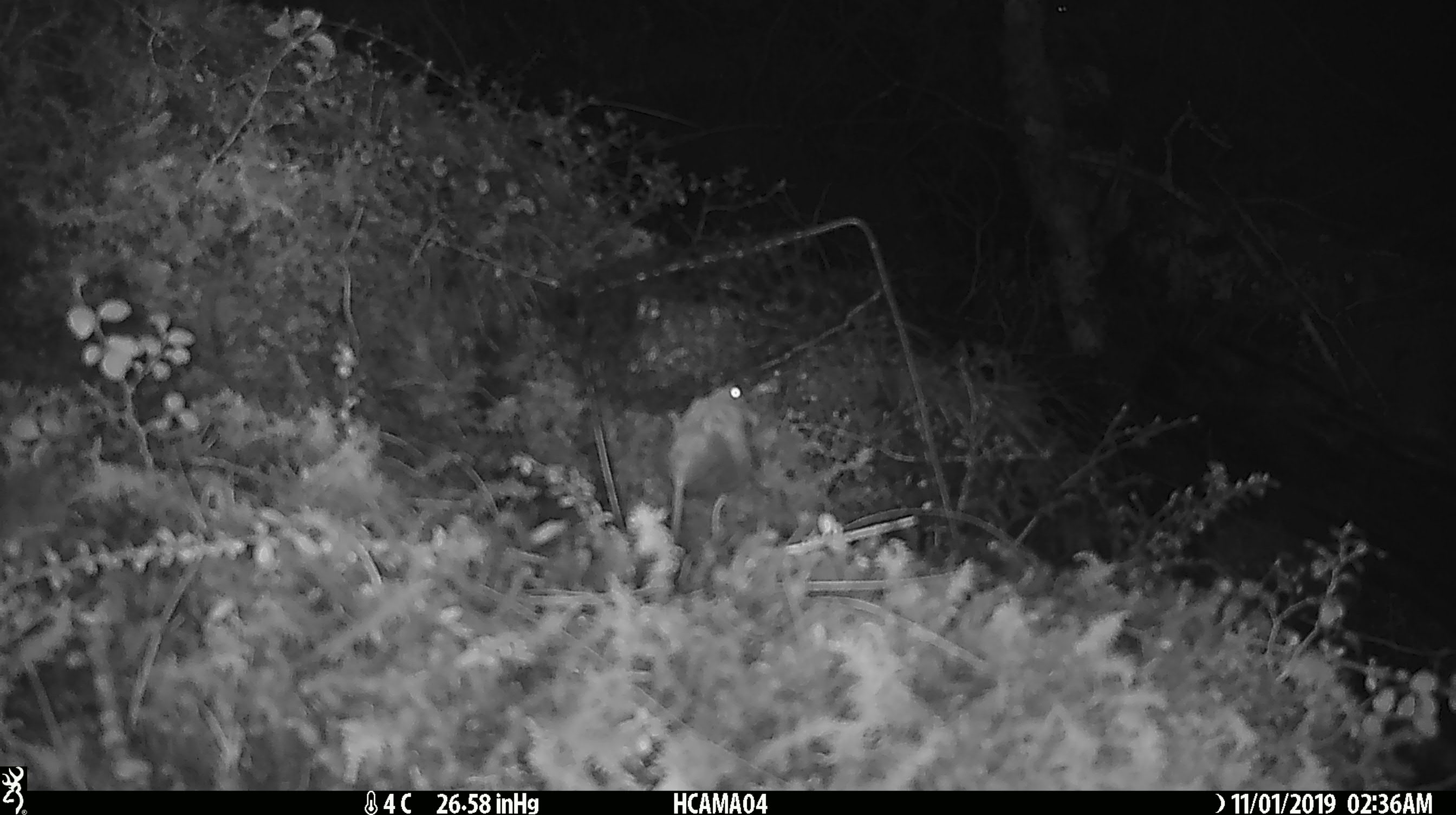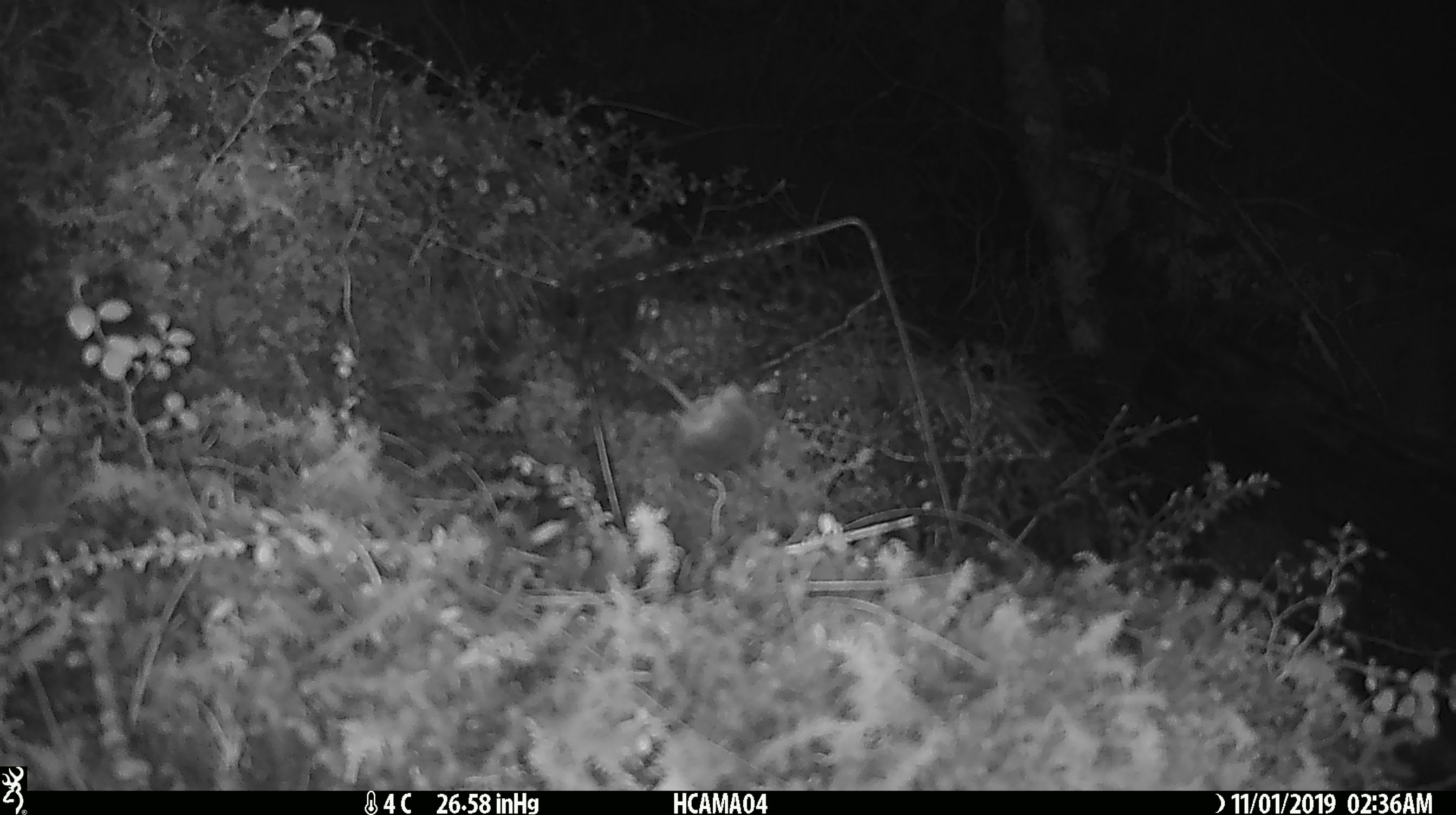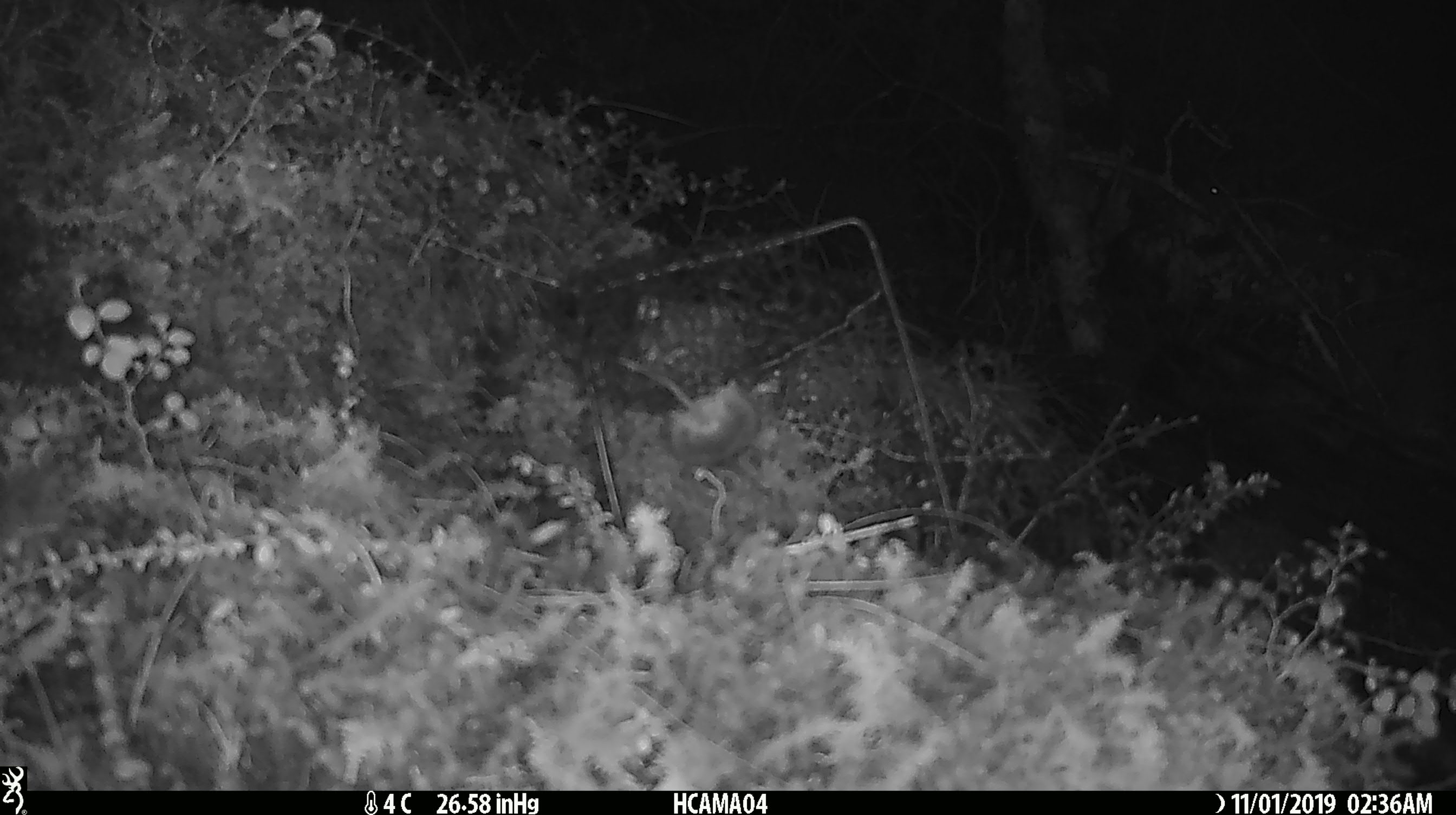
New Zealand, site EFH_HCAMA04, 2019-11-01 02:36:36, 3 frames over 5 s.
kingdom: Animalia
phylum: Chordata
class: Mammalia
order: Rodentia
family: Muridae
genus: Mus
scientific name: Mus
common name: mouse